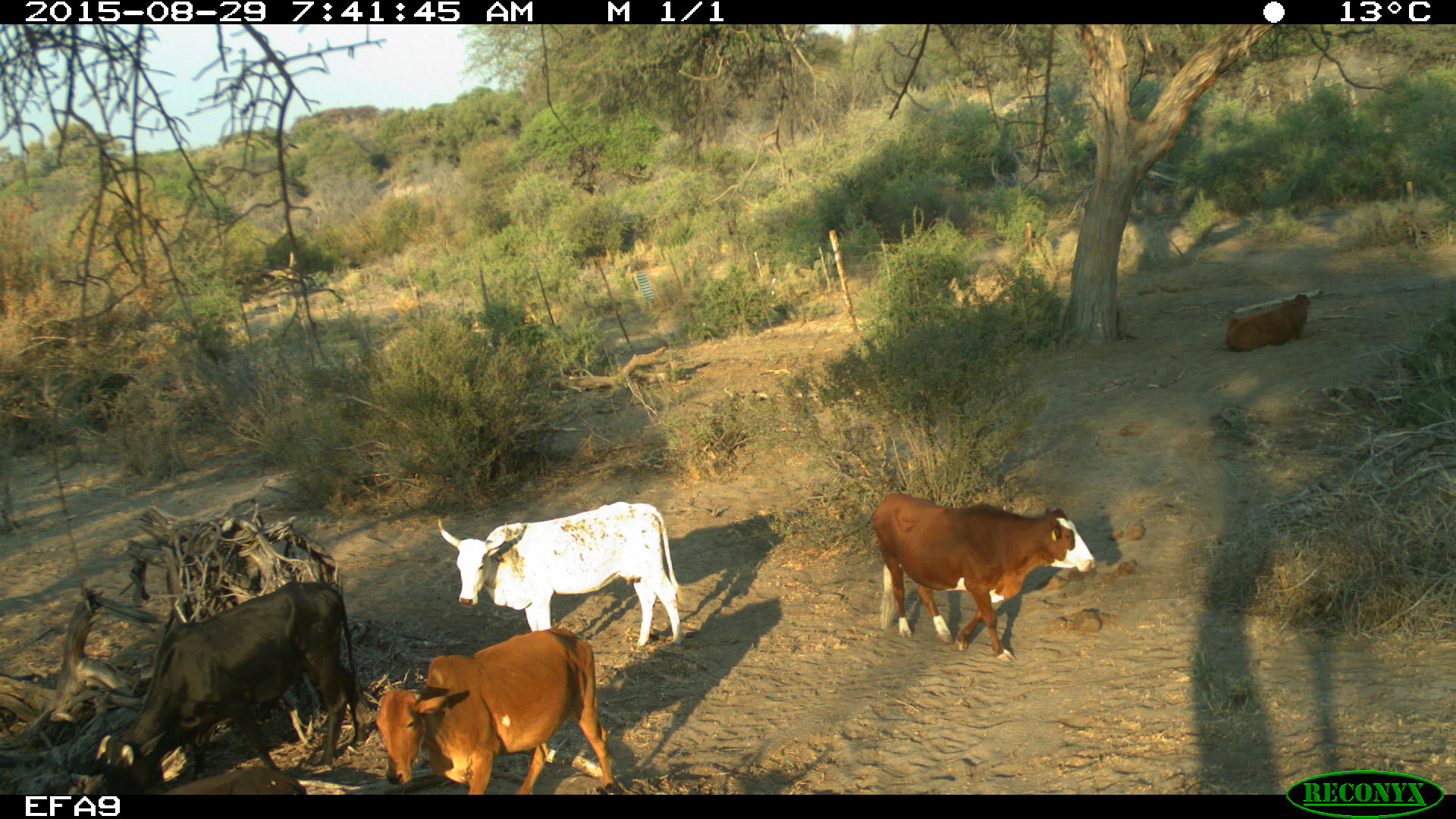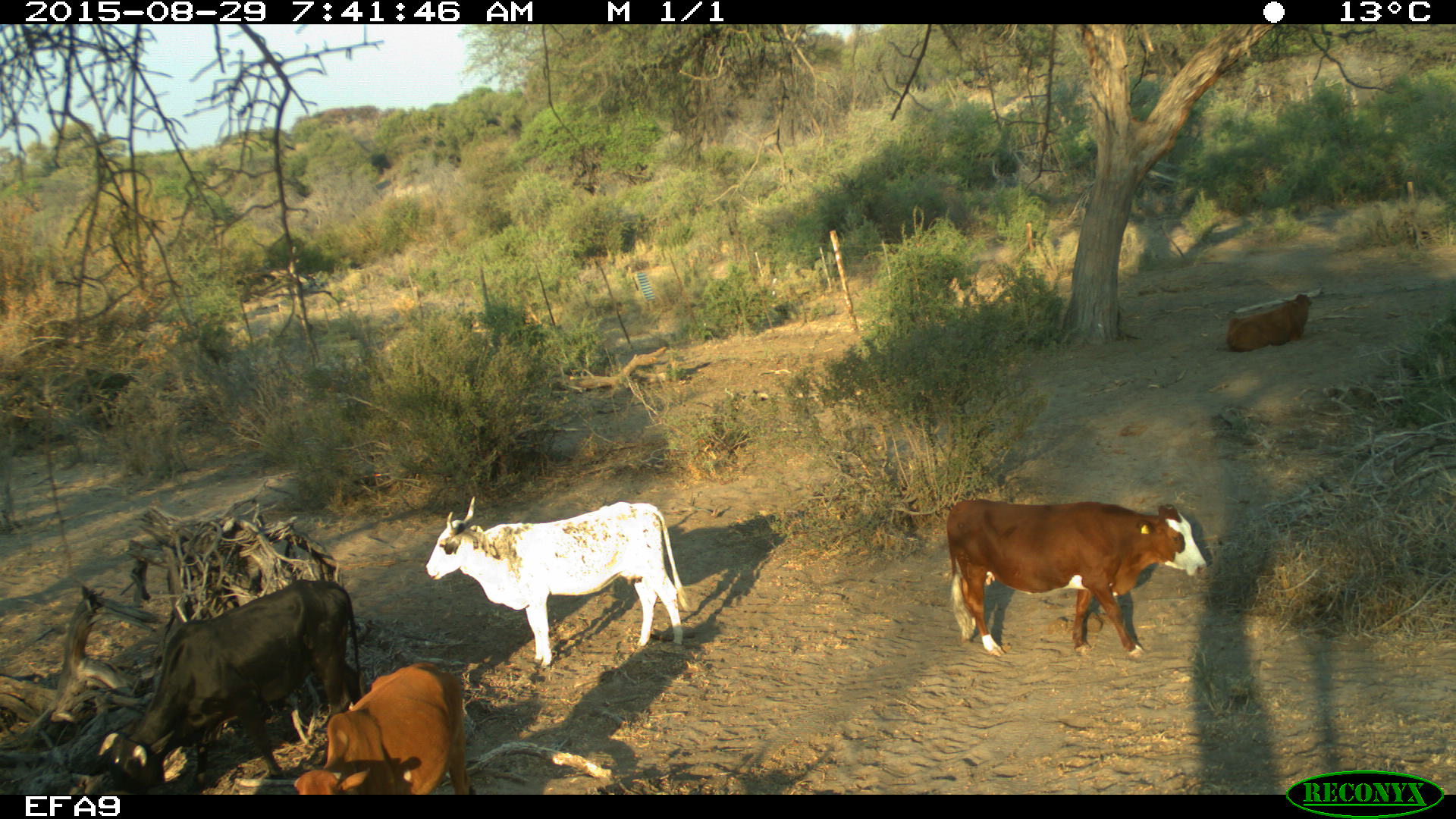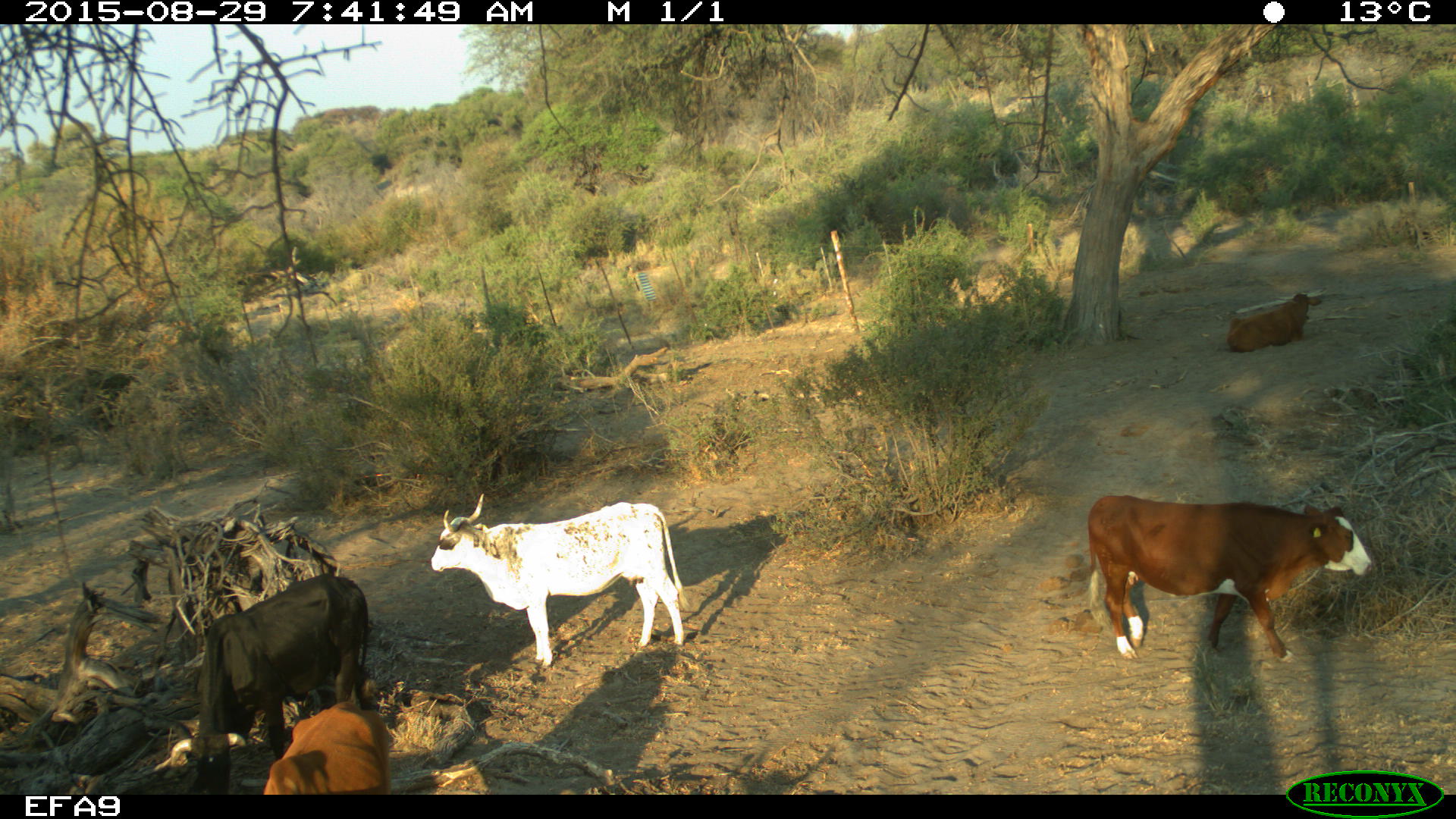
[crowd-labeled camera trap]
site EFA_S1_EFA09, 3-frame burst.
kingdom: Animalia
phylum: Chordata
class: Mammalia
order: Artiodactyla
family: Bovidae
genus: Bos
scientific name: Bos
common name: cattle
Cattle (Bos), count 4. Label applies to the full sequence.